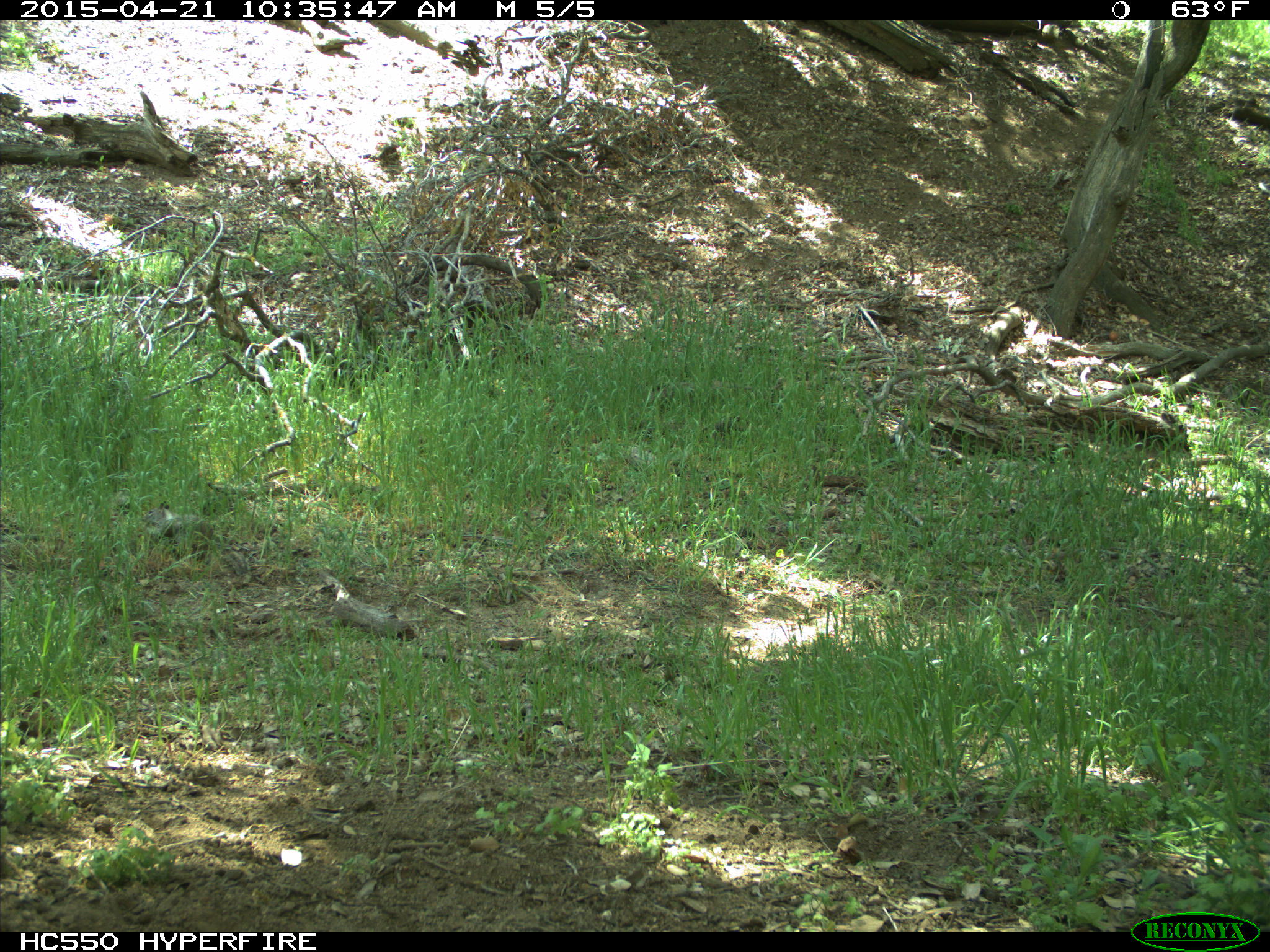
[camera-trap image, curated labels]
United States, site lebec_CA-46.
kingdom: Animalia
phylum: Chordata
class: Mammalia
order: Rodentia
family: Sciuridae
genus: Otospermophilus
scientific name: Otospermophilus beecheyi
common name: california ground squirrel